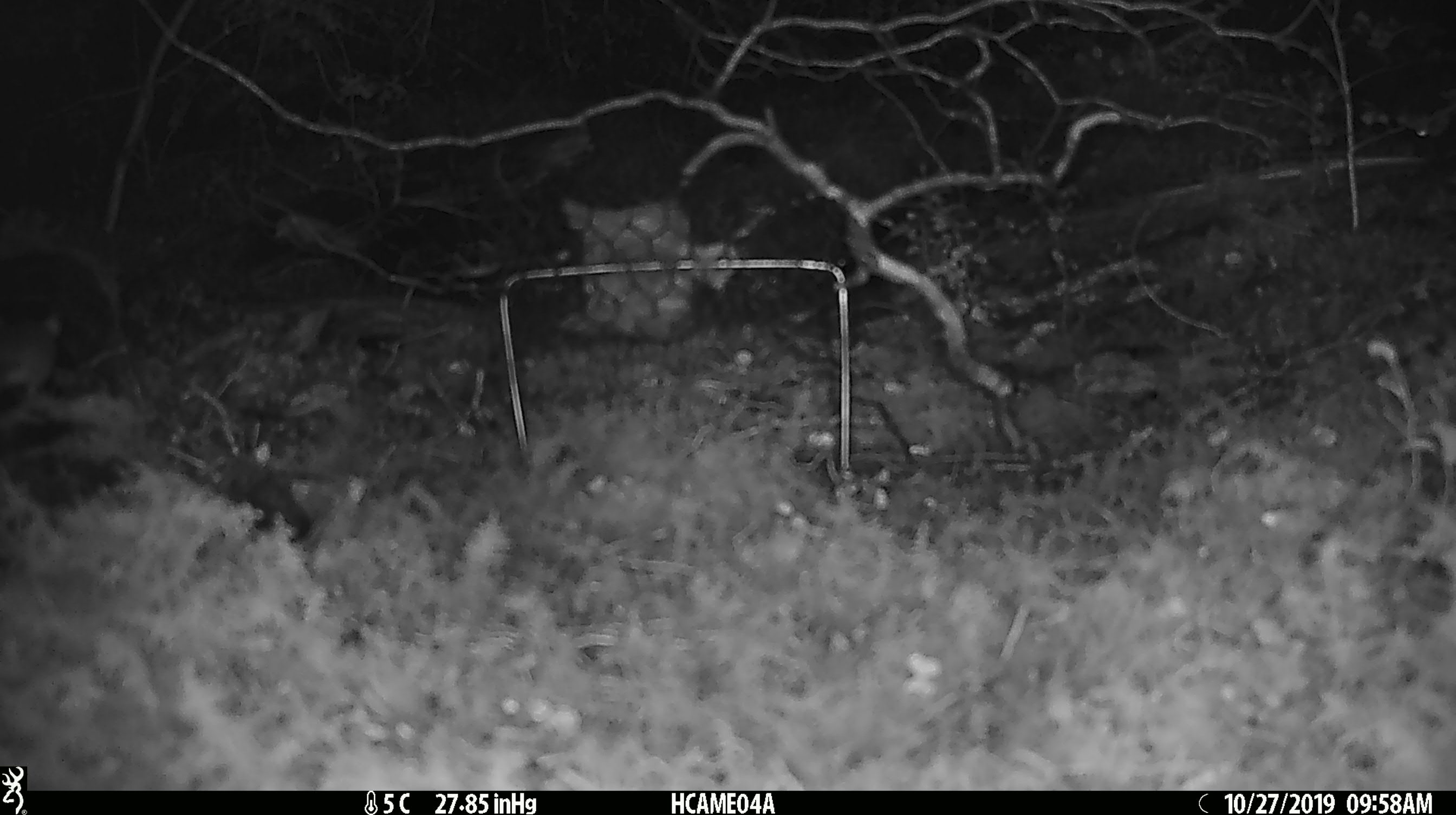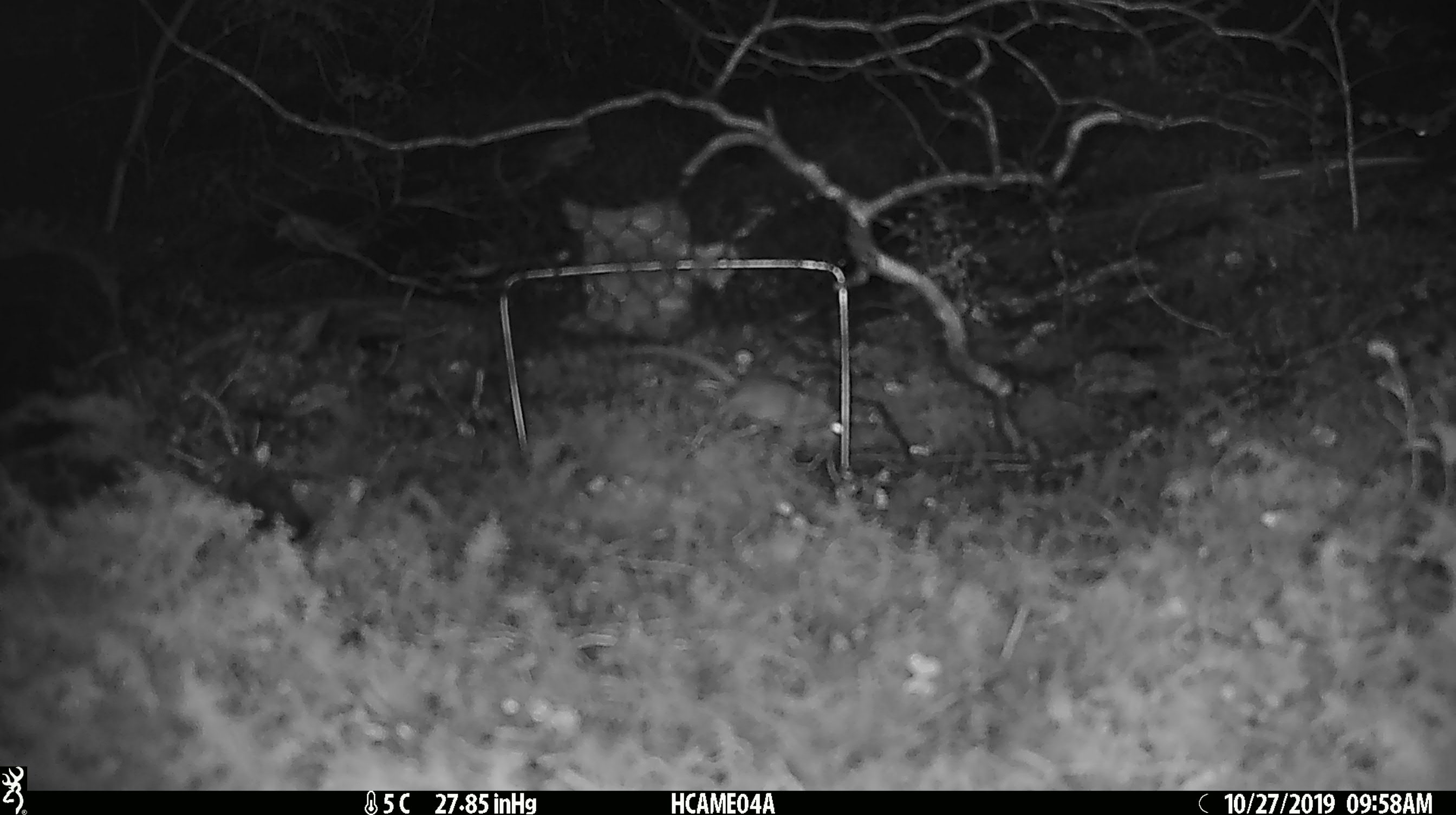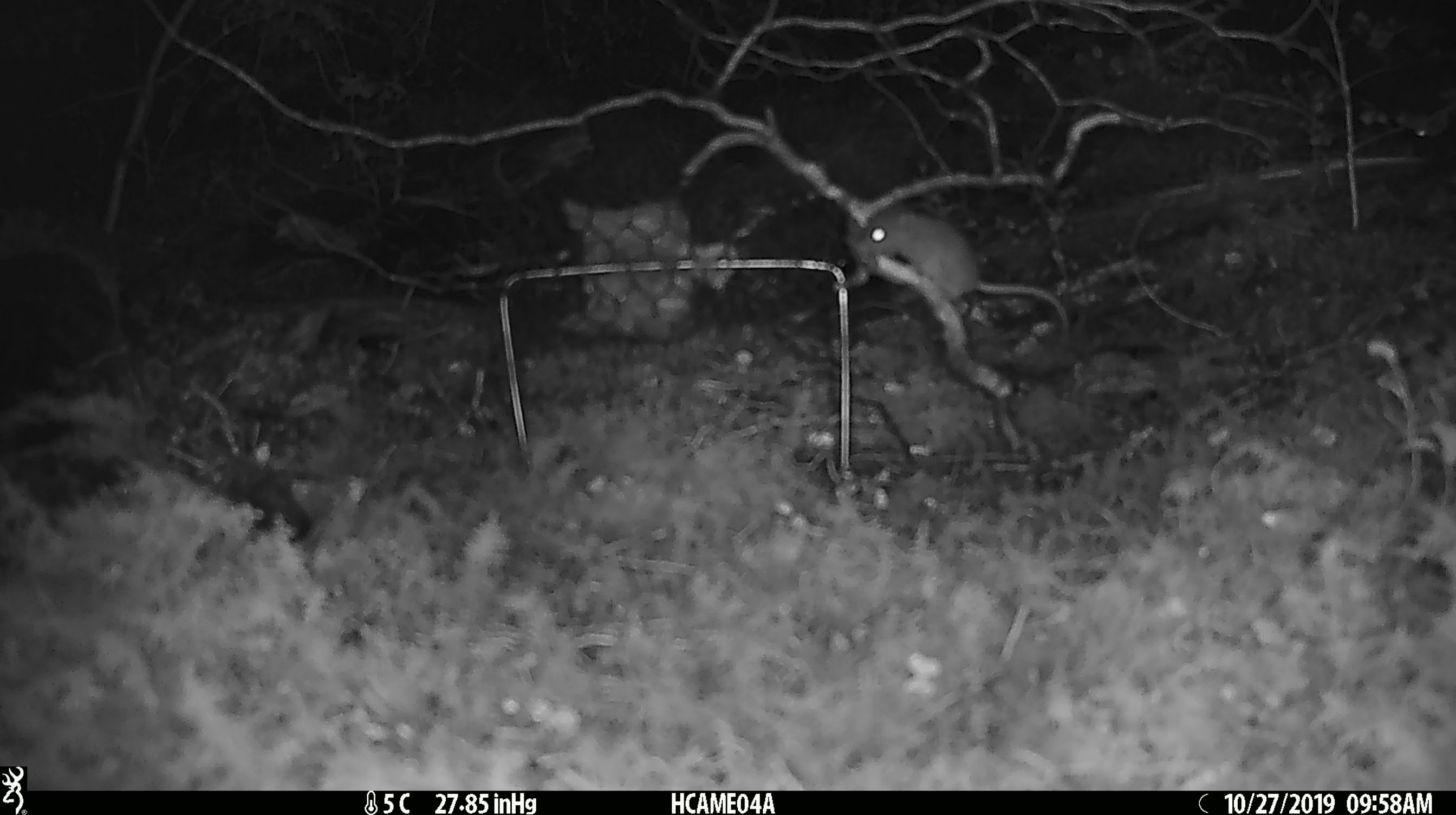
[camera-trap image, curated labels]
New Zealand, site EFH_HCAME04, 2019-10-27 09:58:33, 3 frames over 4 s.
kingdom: Animalia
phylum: Chordata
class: Mammalia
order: Rodentia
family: Muridae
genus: Mus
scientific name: Mus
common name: mouse